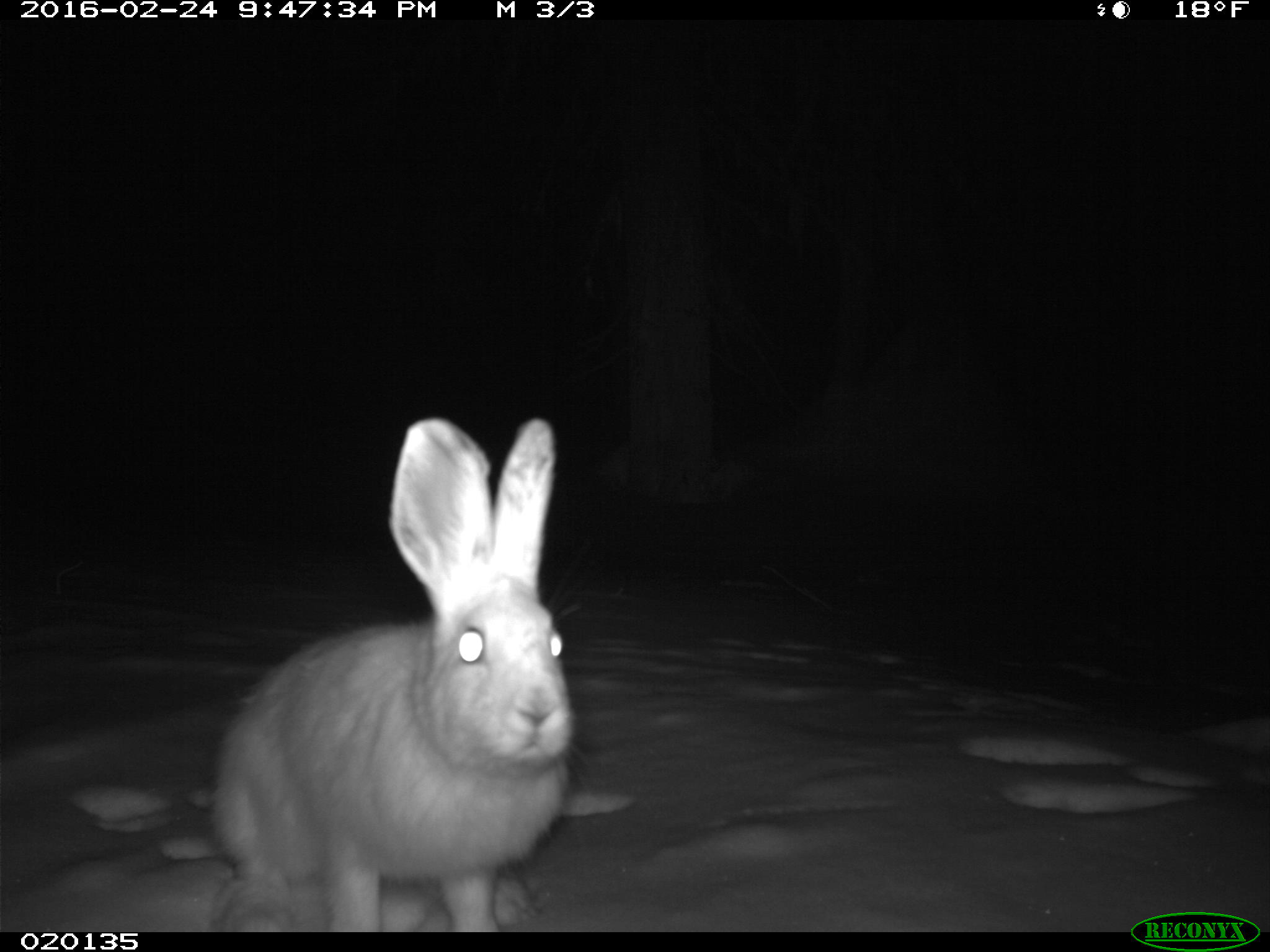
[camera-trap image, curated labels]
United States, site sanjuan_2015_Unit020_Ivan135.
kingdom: Animalia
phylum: Chordata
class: Mammalia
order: Lagomorpha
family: Leporidae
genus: Lepus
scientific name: Lepus americanus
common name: snowshoe hare